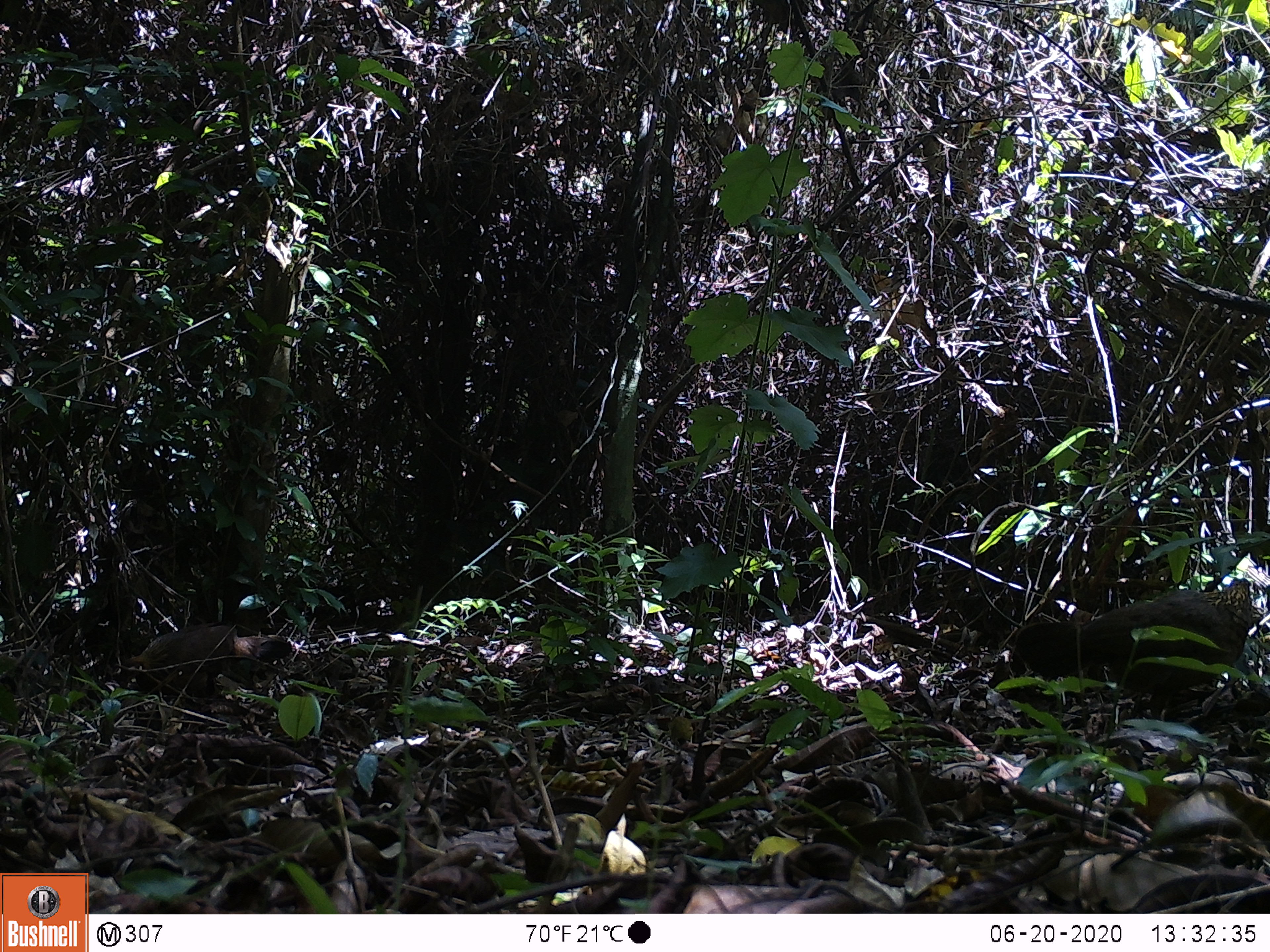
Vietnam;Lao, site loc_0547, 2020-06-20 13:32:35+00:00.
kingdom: Animalia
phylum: Chordata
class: Aves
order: Galliformes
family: Phasianidae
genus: Gallus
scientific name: Gallus gallus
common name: red junglefowl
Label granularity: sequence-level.